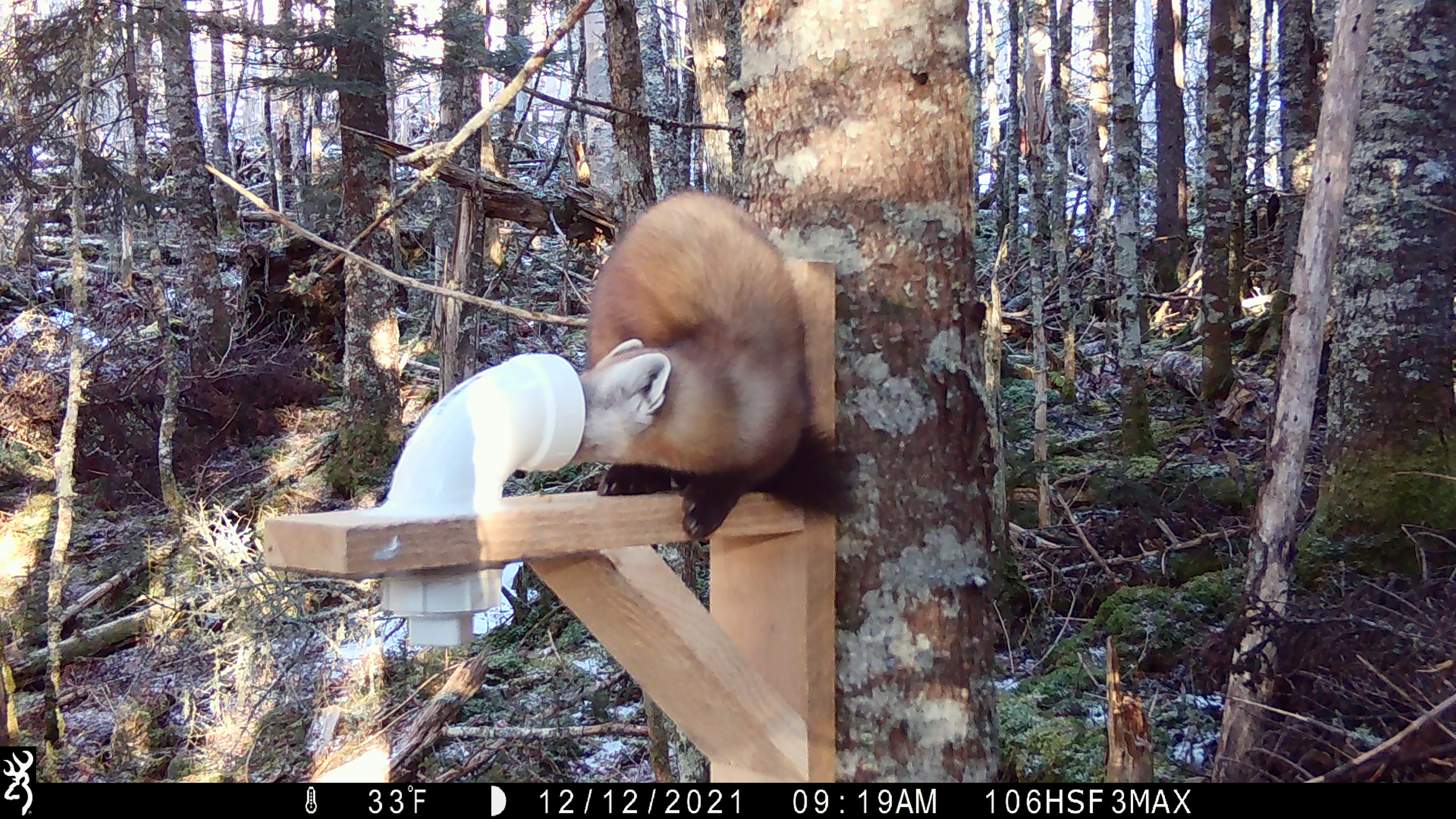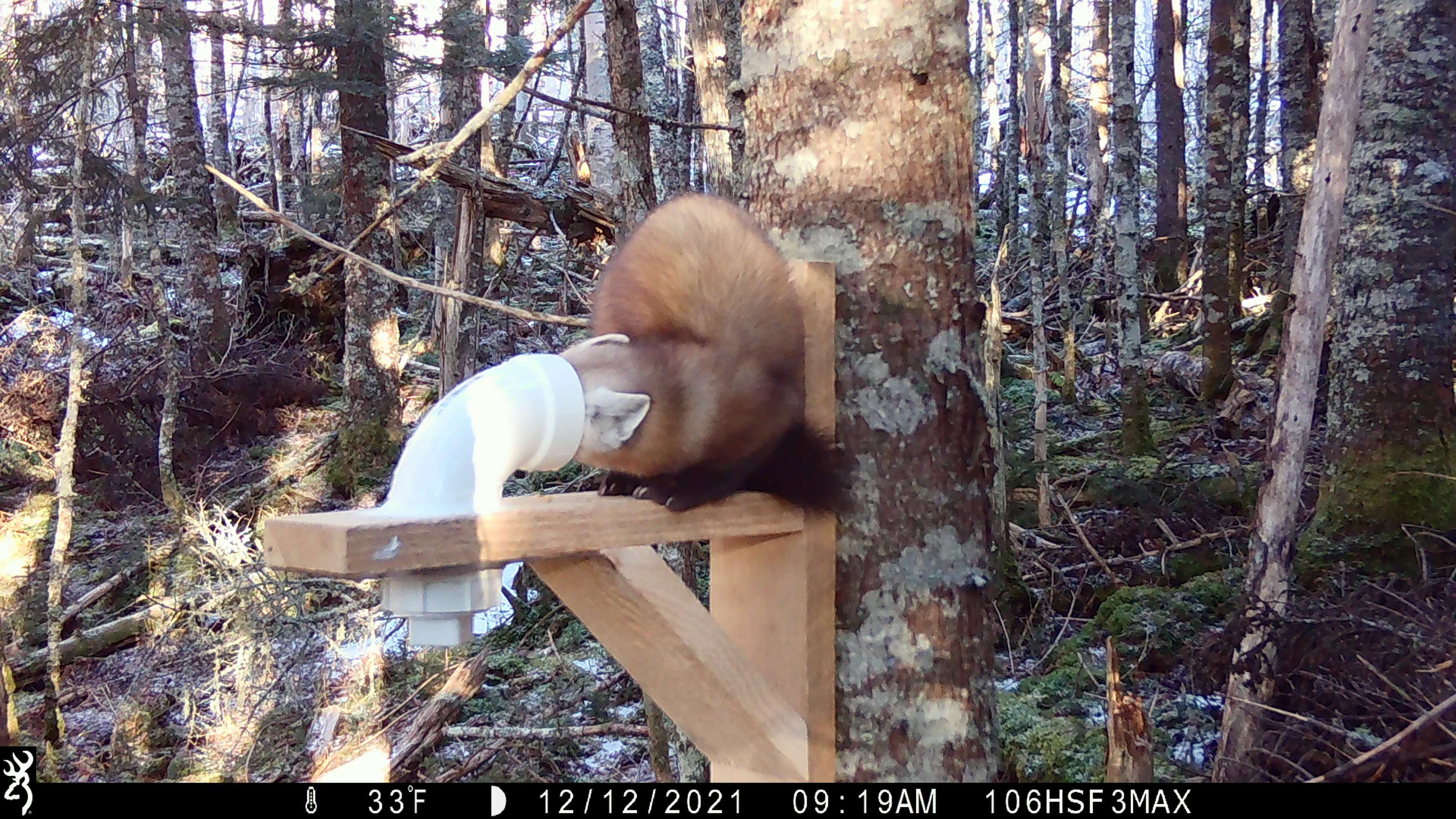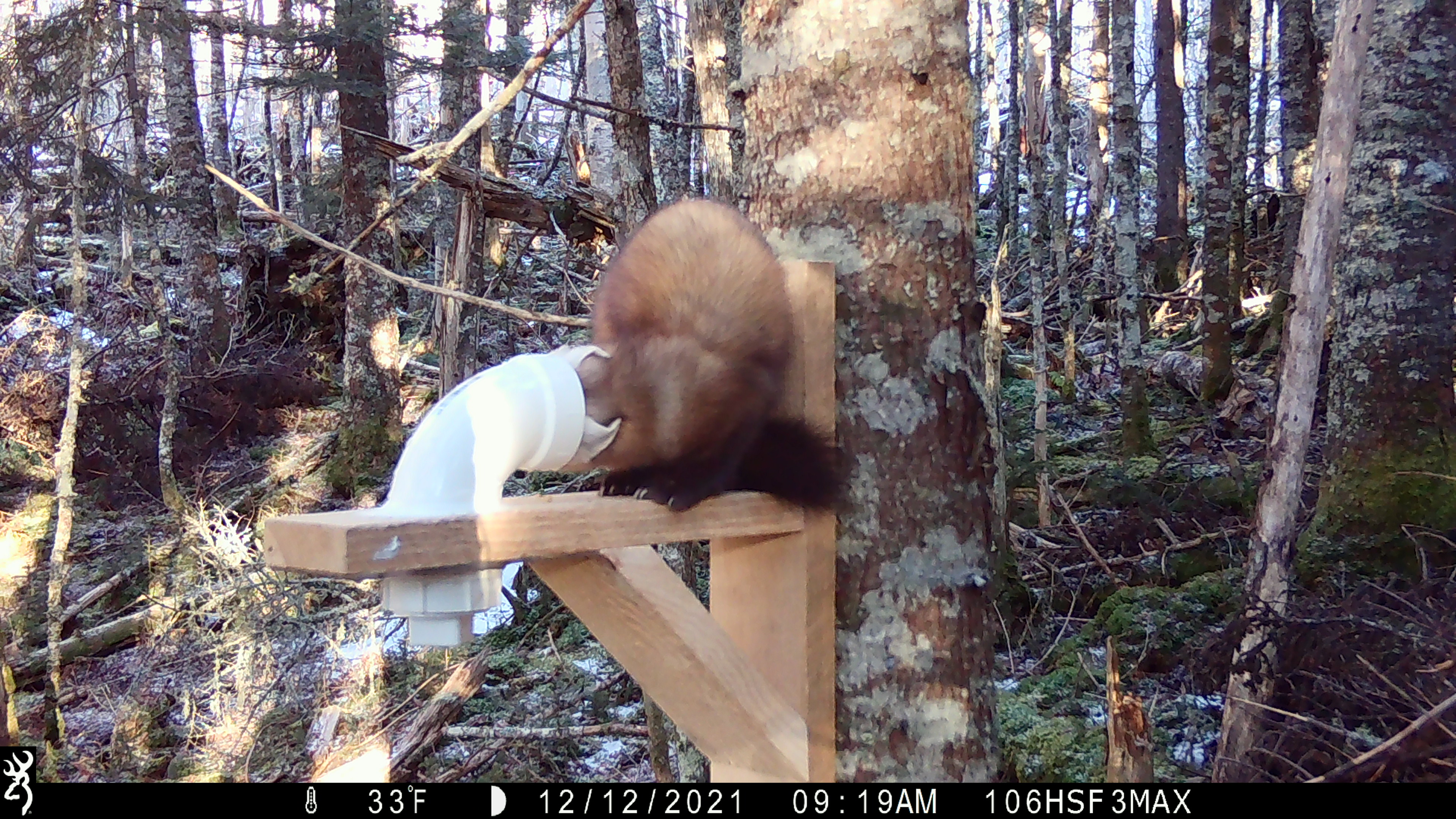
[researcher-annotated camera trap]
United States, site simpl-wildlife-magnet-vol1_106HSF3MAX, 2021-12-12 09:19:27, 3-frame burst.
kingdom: Animalia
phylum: Chordata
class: Mammalia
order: Carnivora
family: Mustelidae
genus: Martes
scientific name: Martes americana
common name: american marten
American marten (Martes americana).